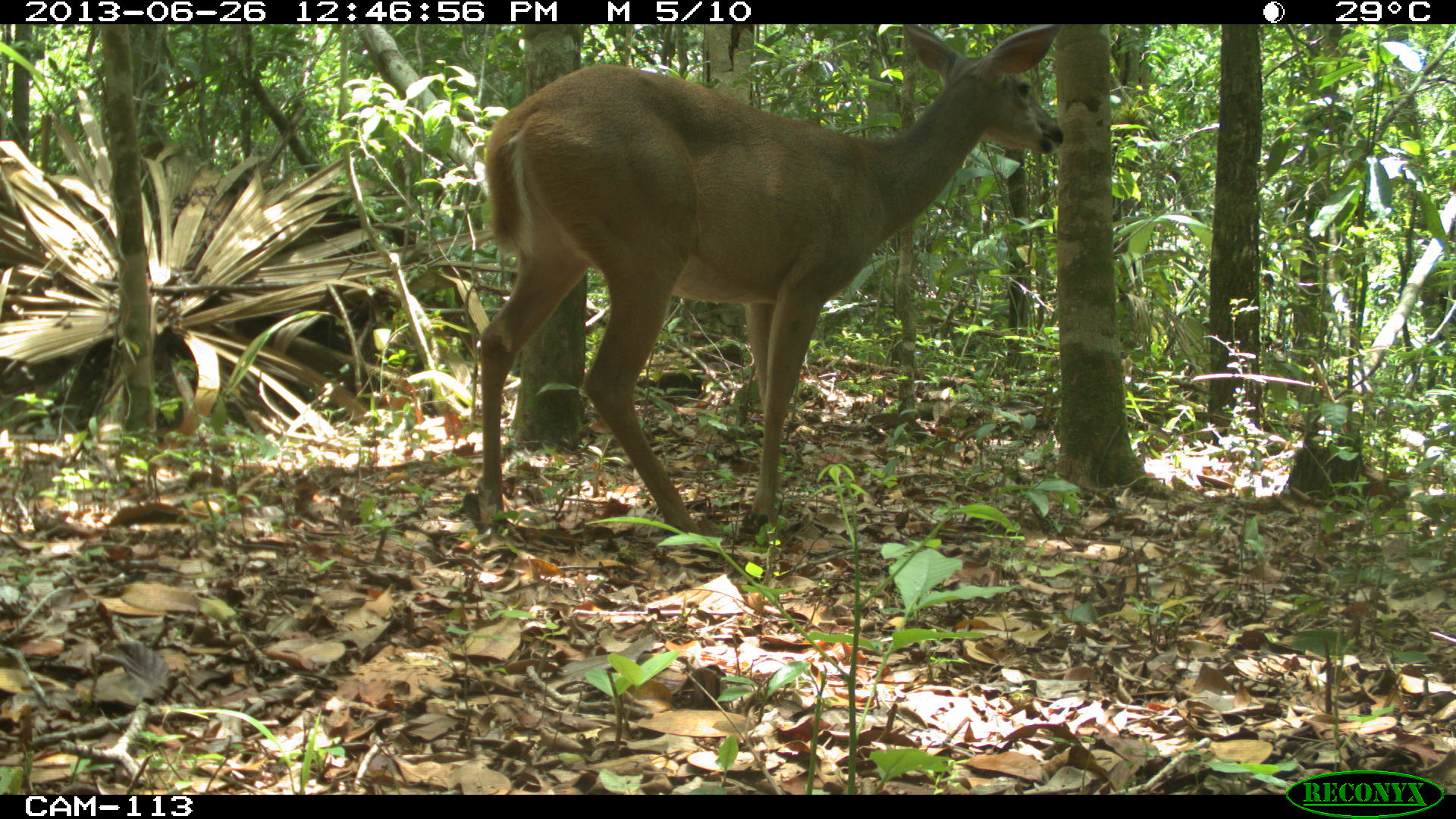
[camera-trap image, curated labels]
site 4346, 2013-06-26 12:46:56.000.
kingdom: Animalia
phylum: Chordata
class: Mammalia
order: Artiodactyla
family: Cervidae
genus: Odocoileus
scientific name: Odocoileus virginianus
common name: white-tailed deer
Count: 1.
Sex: female.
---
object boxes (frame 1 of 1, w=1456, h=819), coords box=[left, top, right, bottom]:
odocoileus virginianus: box=[467, 24, 1064, 539]